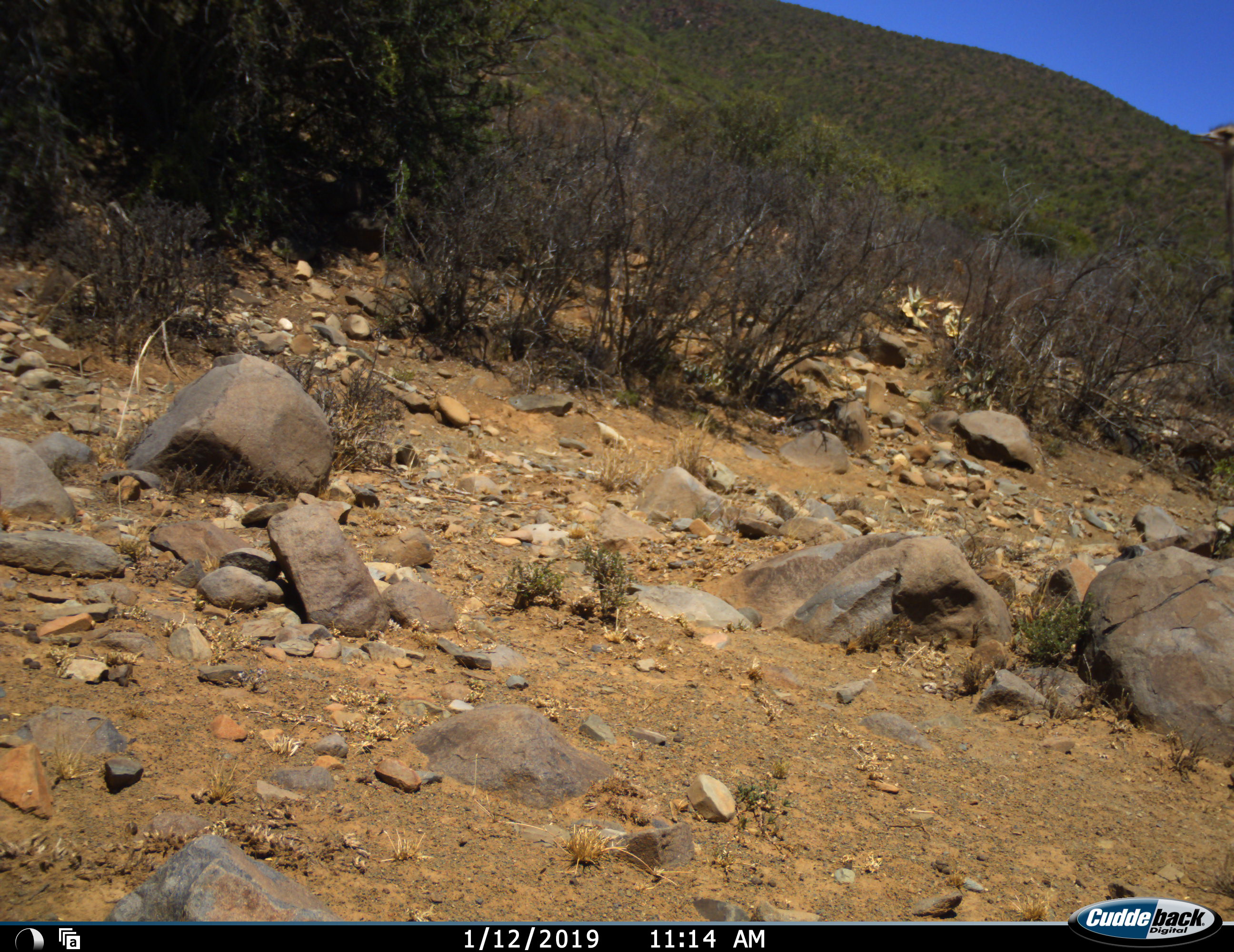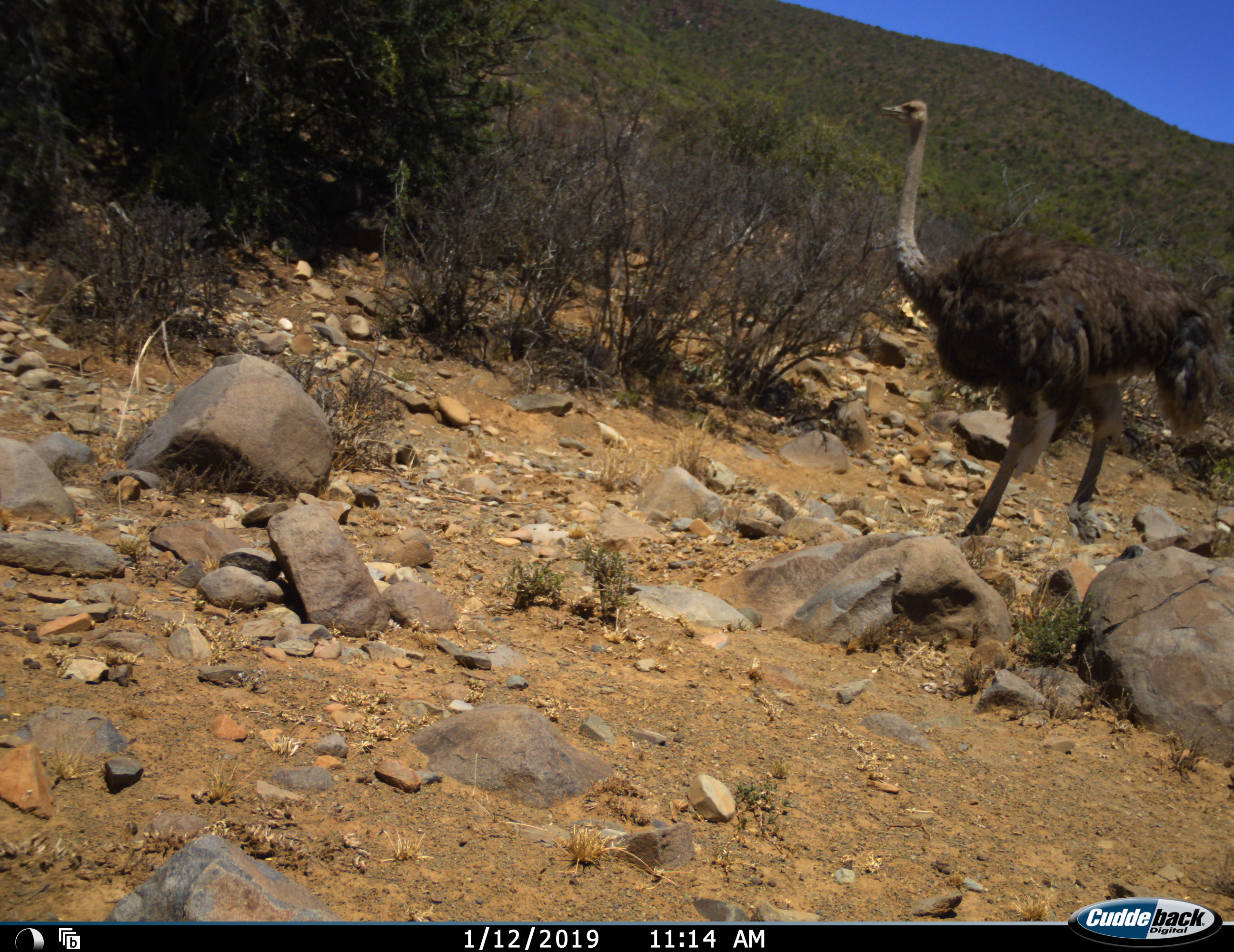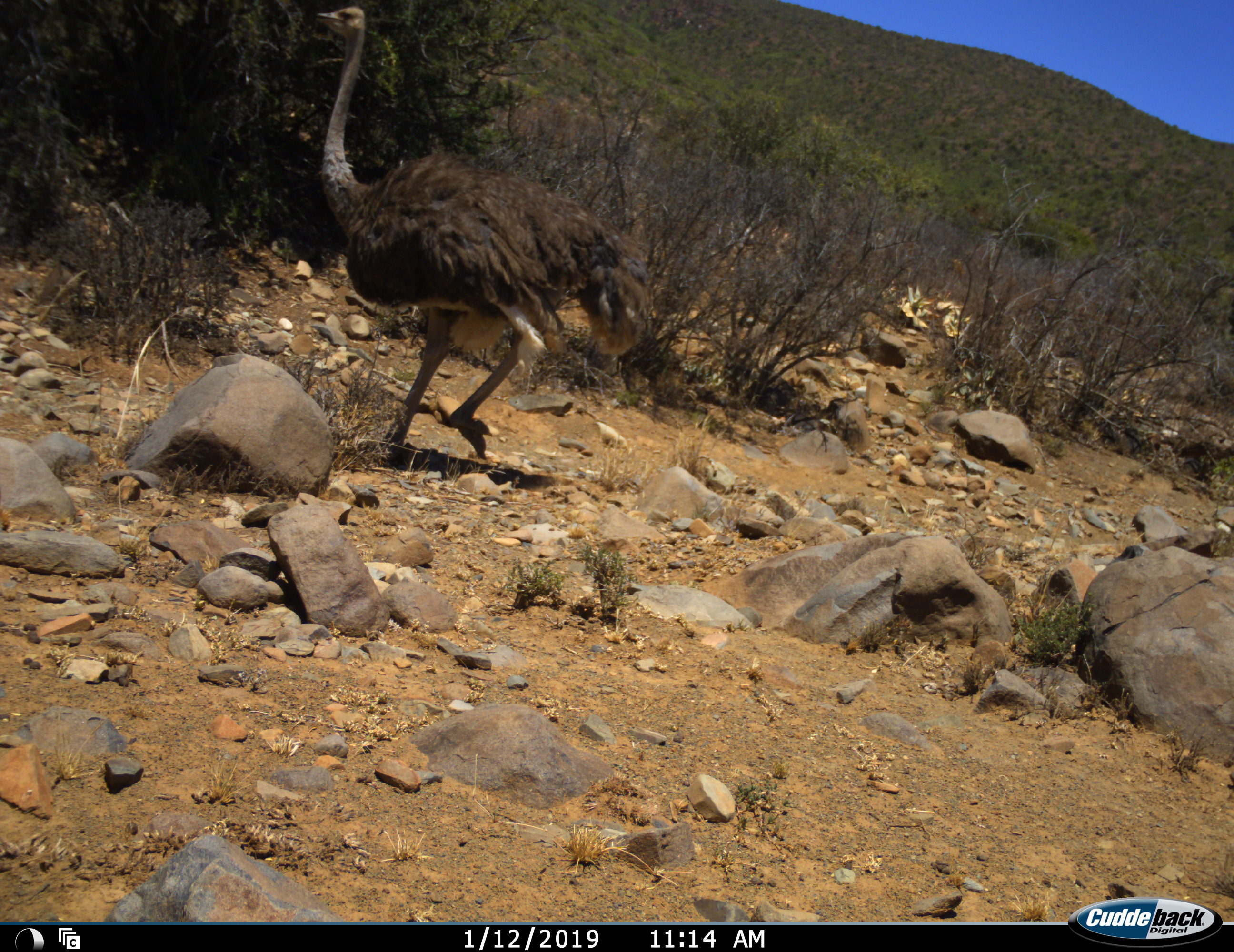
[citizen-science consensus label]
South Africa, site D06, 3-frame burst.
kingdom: Animalia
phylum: Chordata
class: Aves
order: Struthioniformes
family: Struthionidae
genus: Struthio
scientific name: Struthio camelus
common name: ostrich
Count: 1.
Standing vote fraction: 14%.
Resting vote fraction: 0%.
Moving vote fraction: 86%.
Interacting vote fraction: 0%.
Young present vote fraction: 0%.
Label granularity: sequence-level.